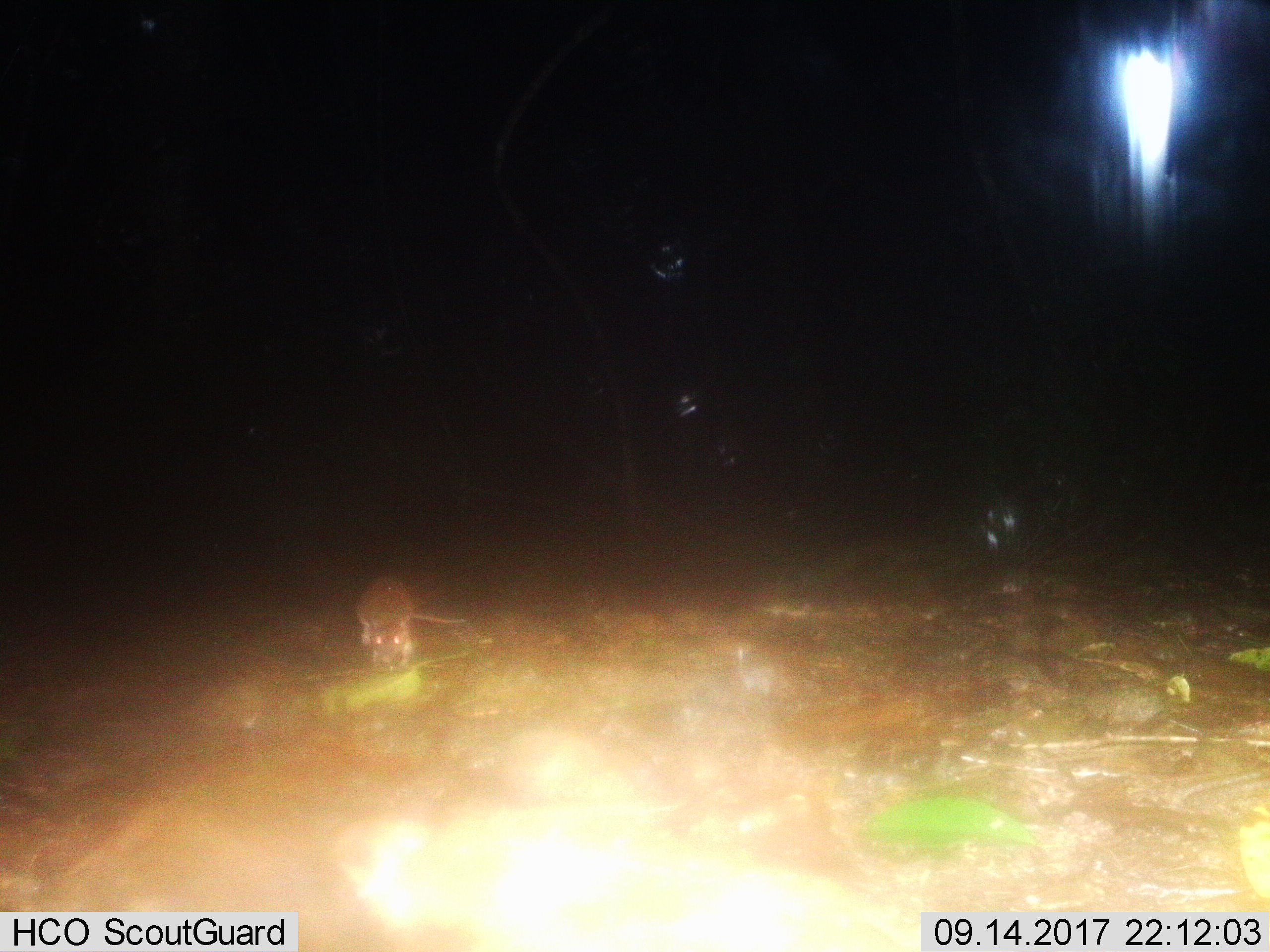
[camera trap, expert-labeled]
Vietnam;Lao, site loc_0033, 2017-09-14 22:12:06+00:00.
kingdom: Animalia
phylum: Chordata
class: Mammalia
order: Rodentia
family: Muridae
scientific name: Muridae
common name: old-world mice and rats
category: unidentified murid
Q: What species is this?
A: Unidentified murid (old-world mice and rats) (Muridae).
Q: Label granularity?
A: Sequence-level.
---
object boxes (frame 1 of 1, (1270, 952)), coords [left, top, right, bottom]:
unidentified murid: [353, 573, 467, 670]